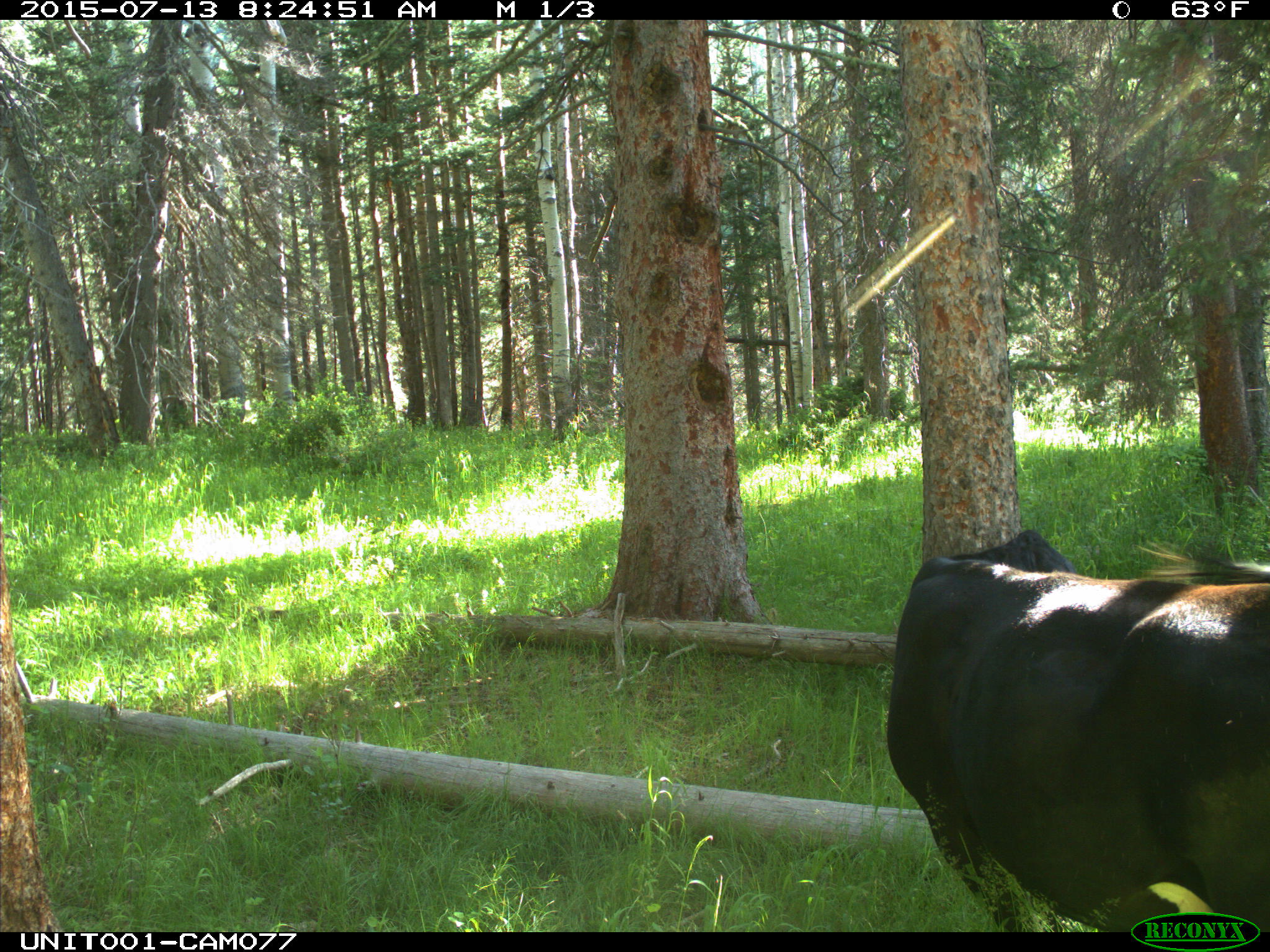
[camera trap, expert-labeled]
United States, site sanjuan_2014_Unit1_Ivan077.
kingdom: Animalia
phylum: Chordata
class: Mammalia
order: Artiodactyla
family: Bovidae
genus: Bos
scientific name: Bos taurus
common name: domestic cow